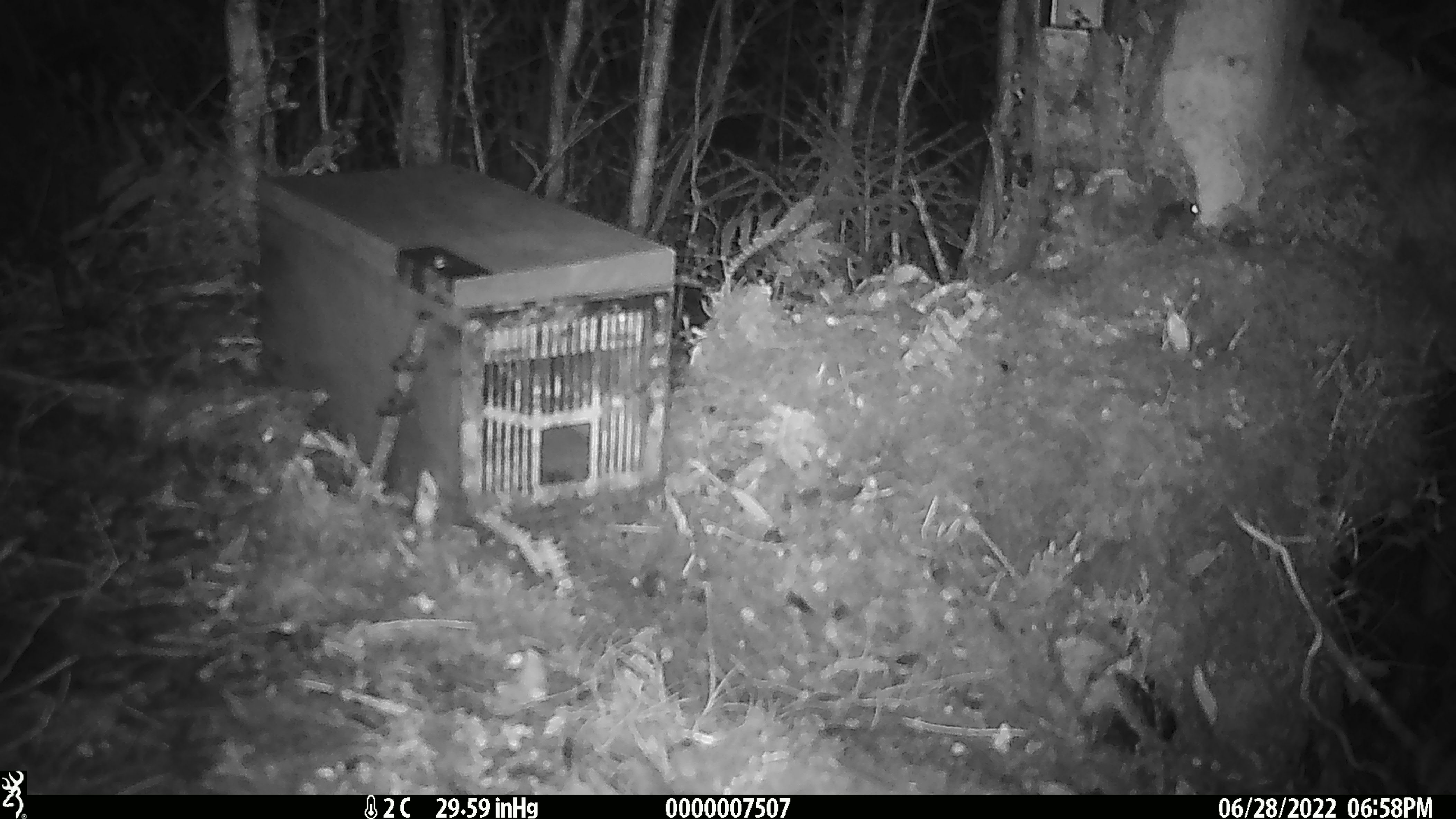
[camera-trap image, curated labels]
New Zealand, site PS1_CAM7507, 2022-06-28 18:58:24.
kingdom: Animalia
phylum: Chordata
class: Mammalia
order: Rodentia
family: Muridae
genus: Mus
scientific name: Mus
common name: mouse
Mouse (Mus).